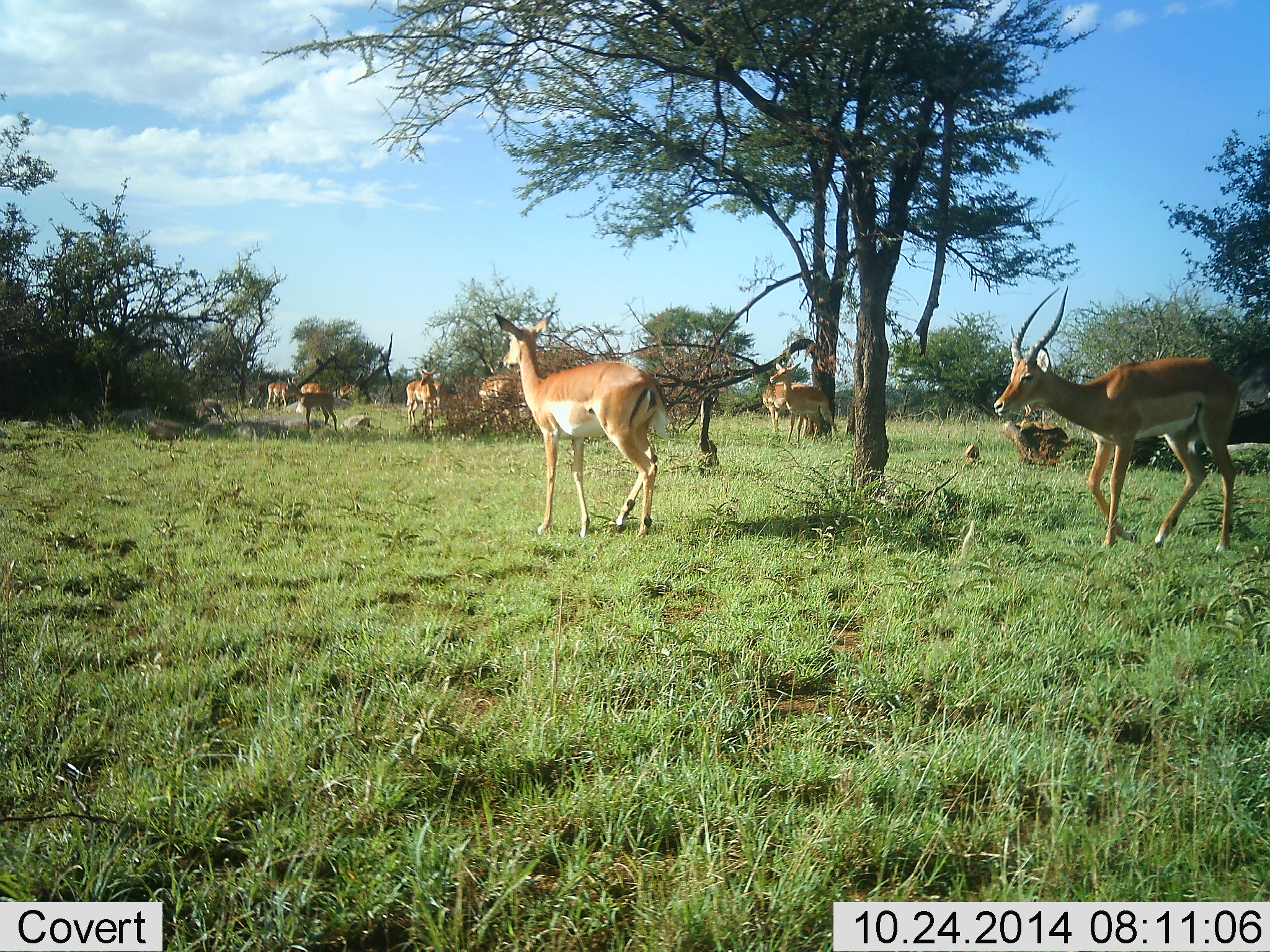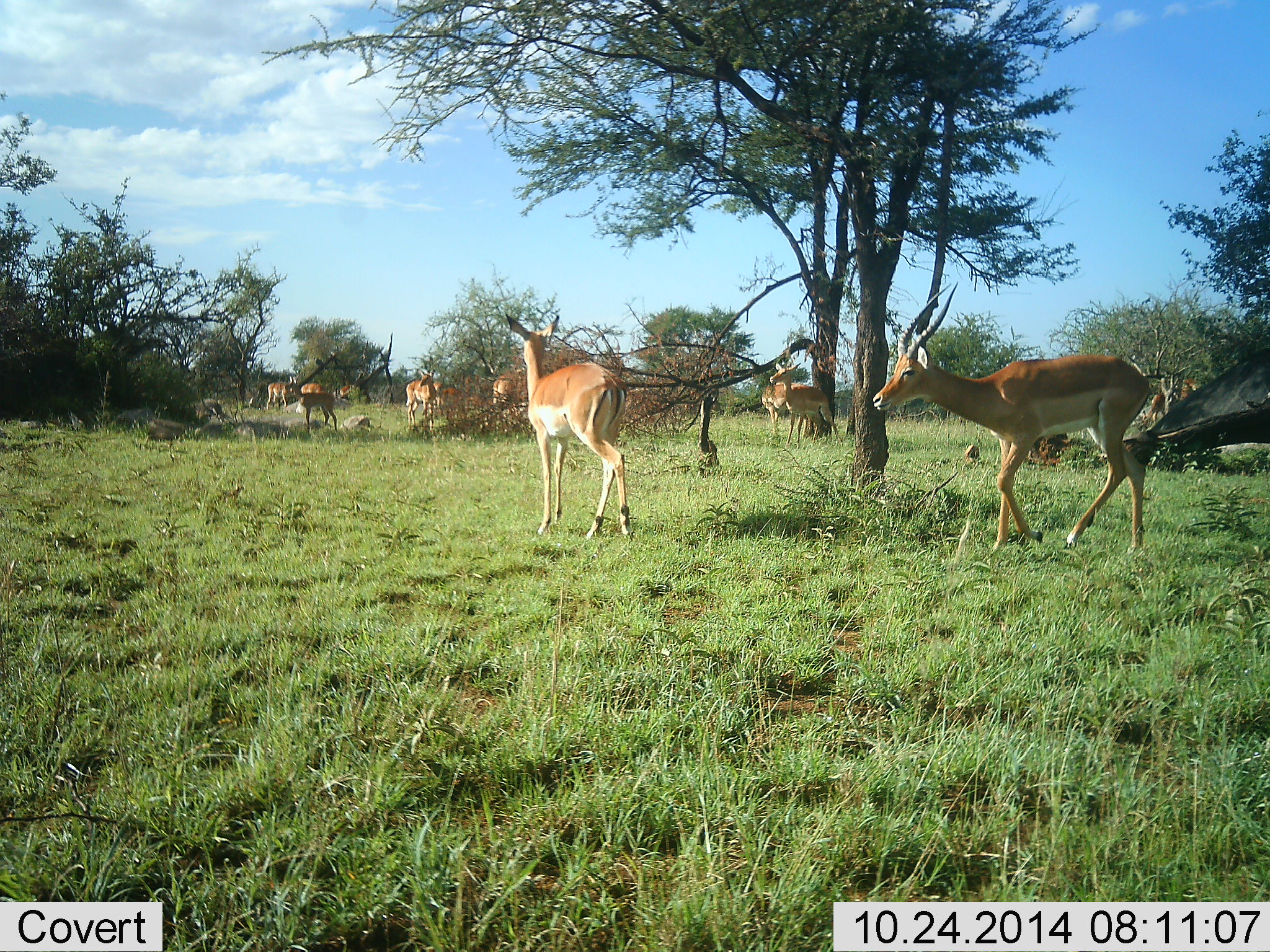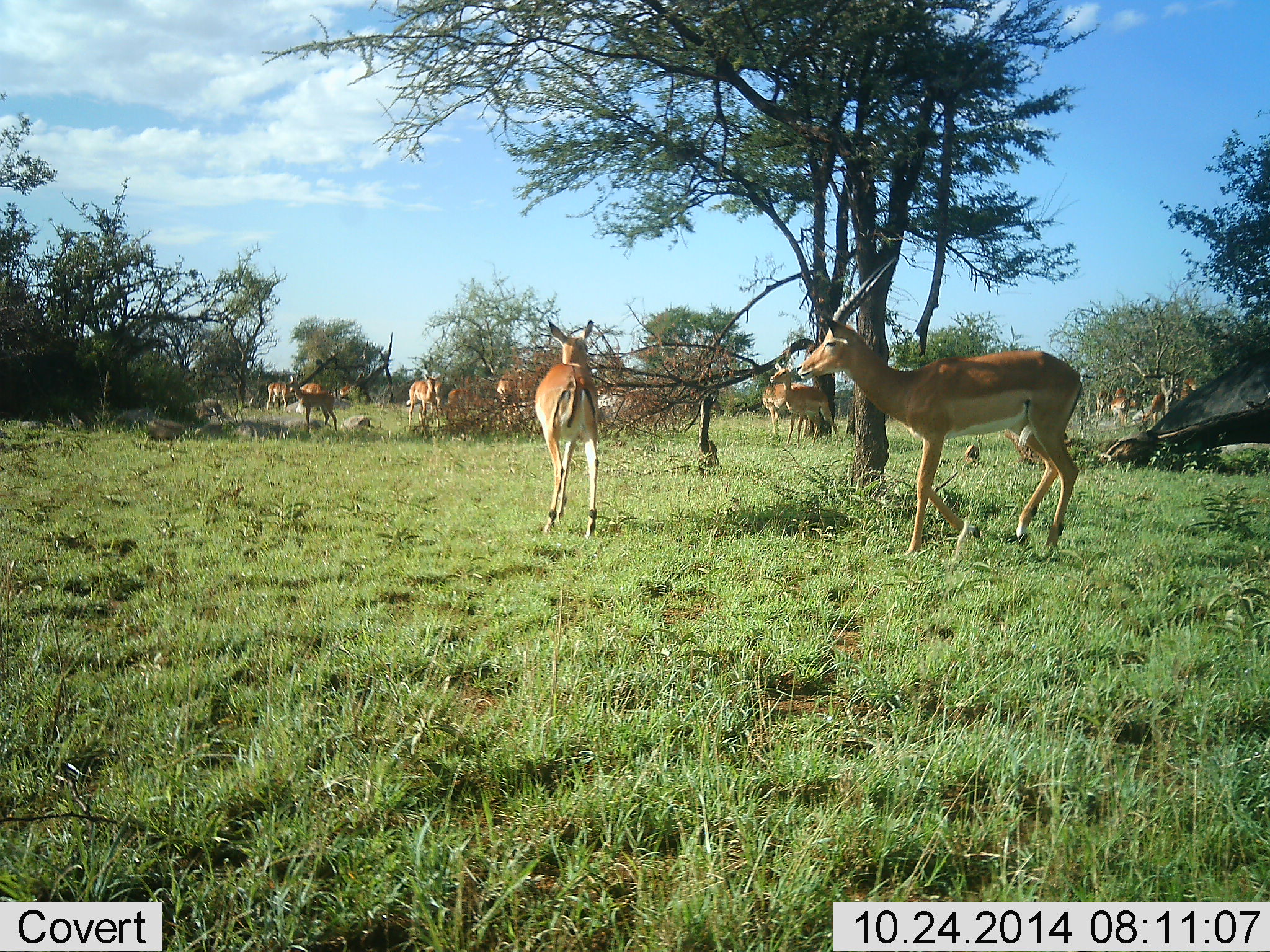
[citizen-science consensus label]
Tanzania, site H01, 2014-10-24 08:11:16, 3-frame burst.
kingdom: Animalia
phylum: Chordata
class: Mammalia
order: Artiodactyla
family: Bovidae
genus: Aepyceros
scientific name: Aepyceros melampus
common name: impala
Impala (Aepyceros melampus), count 11-50. Behavior (volunteer vote fractions): standing 80%, resting 10%, moving 90%, interacting 10%. Young present (vote fraction): 10%. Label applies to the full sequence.